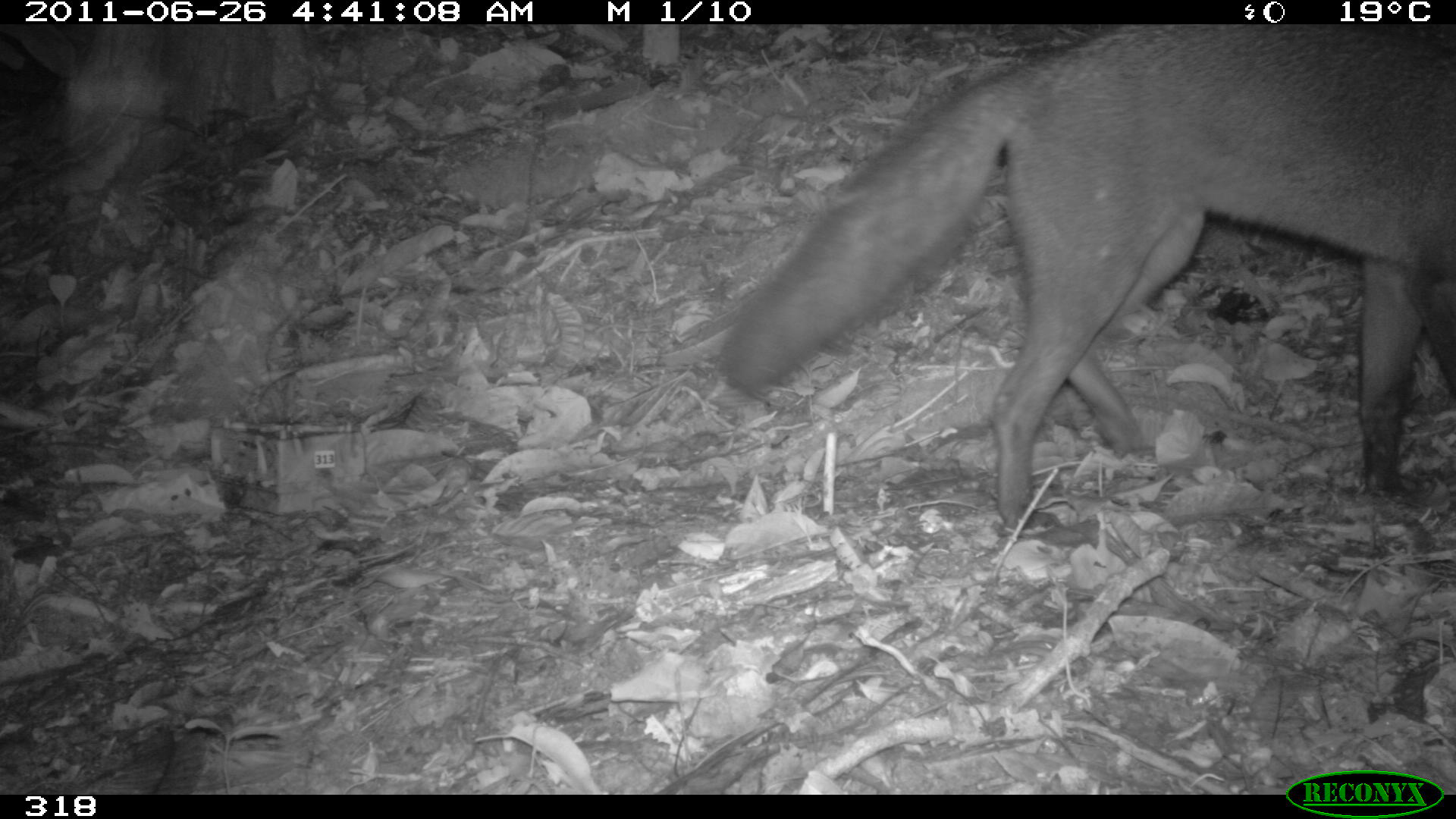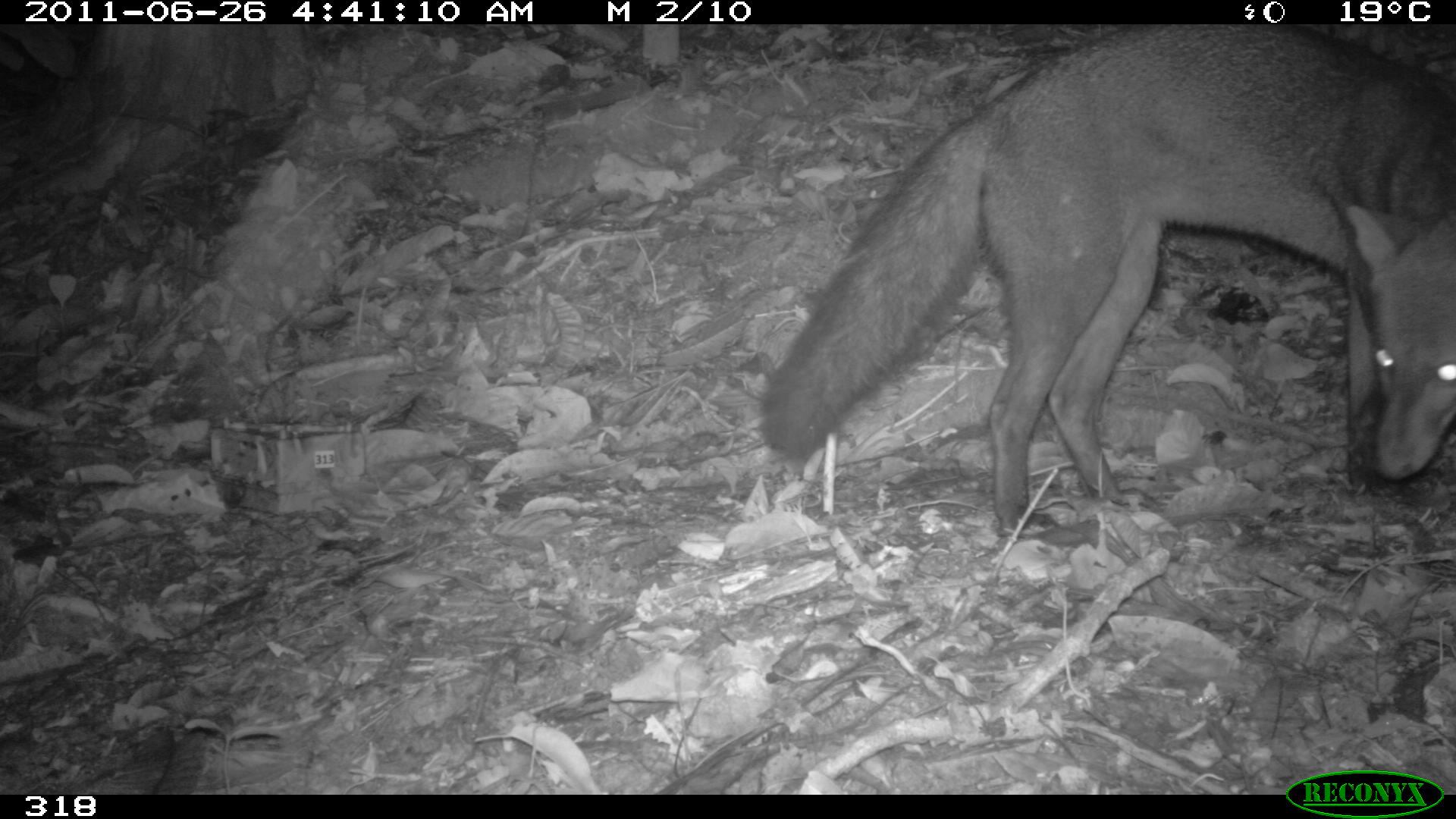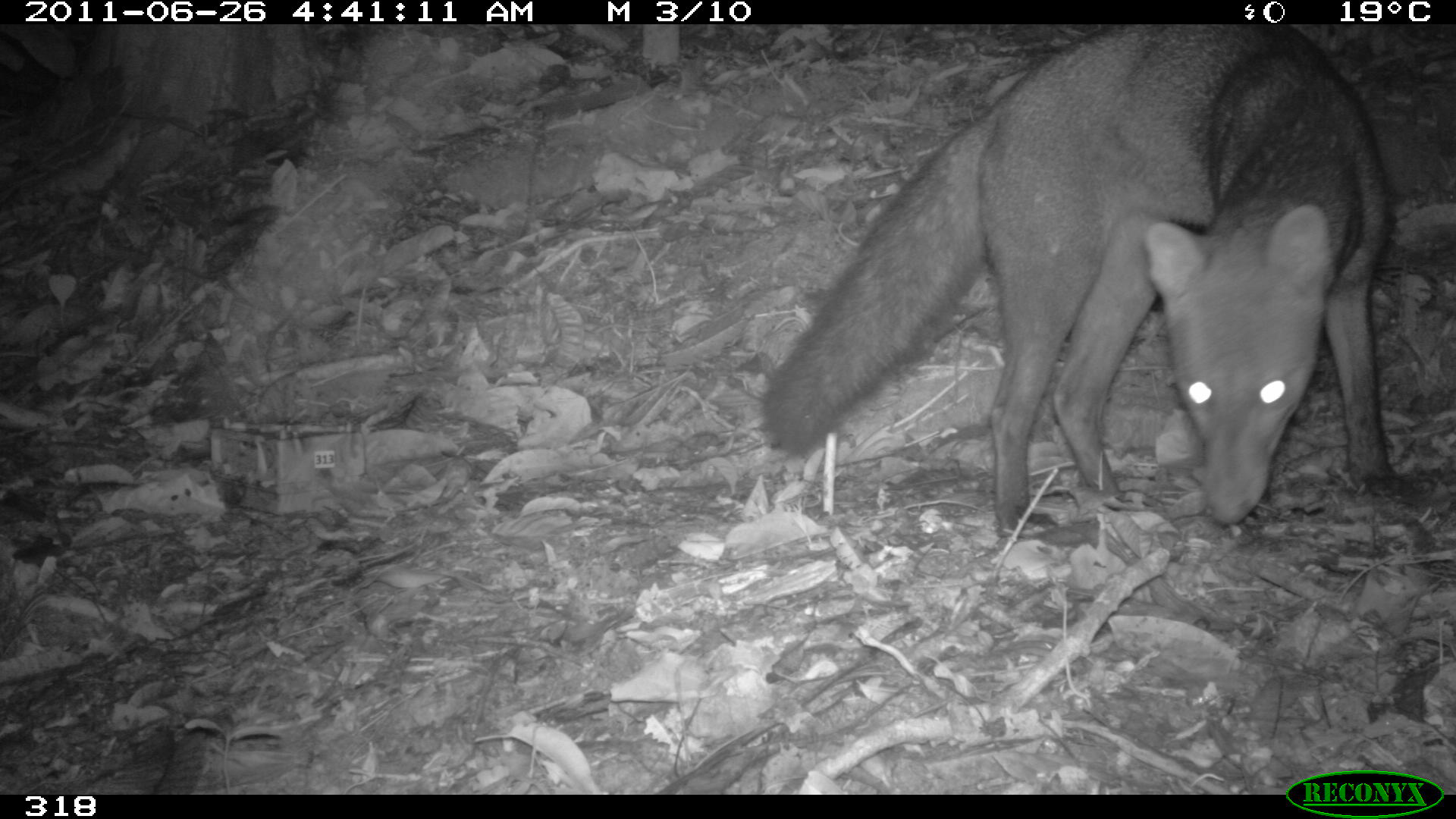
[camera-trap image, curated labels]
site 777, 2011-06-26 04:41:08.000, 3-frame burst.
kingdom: Animalia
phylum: Chordata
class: Mammalia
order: Carnivora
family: Canidae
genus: Atelocynus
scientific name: Atelocynus microtis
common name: short-eared dog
Atelocynus microtis (short-eared dog).